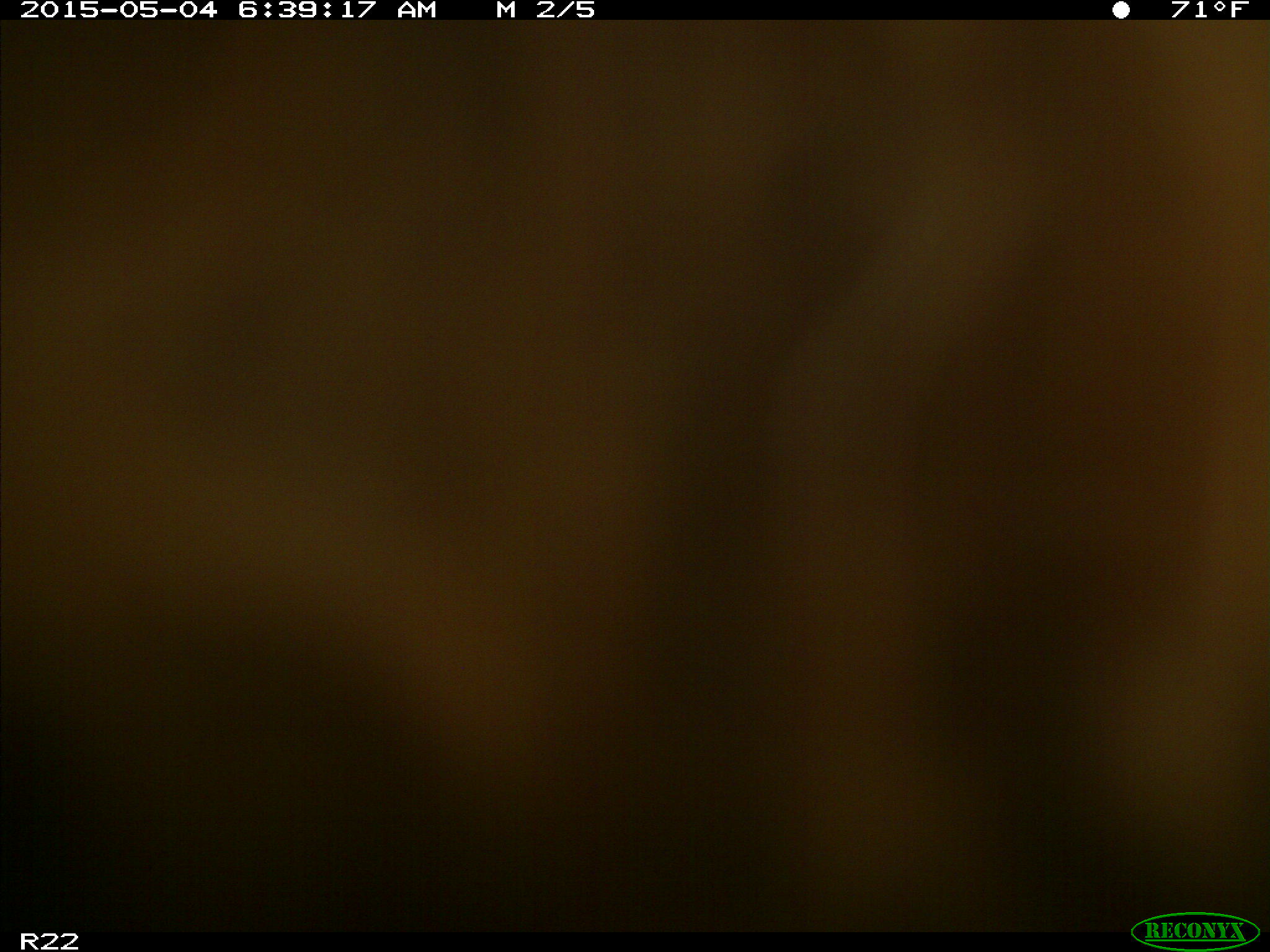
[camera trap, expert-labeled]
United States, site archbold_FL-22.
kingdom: Animalia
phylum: Chordata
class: Mammalia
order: Artiodactyla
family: Bovidae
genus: Bos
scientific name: Bos taurus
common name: domestic cow